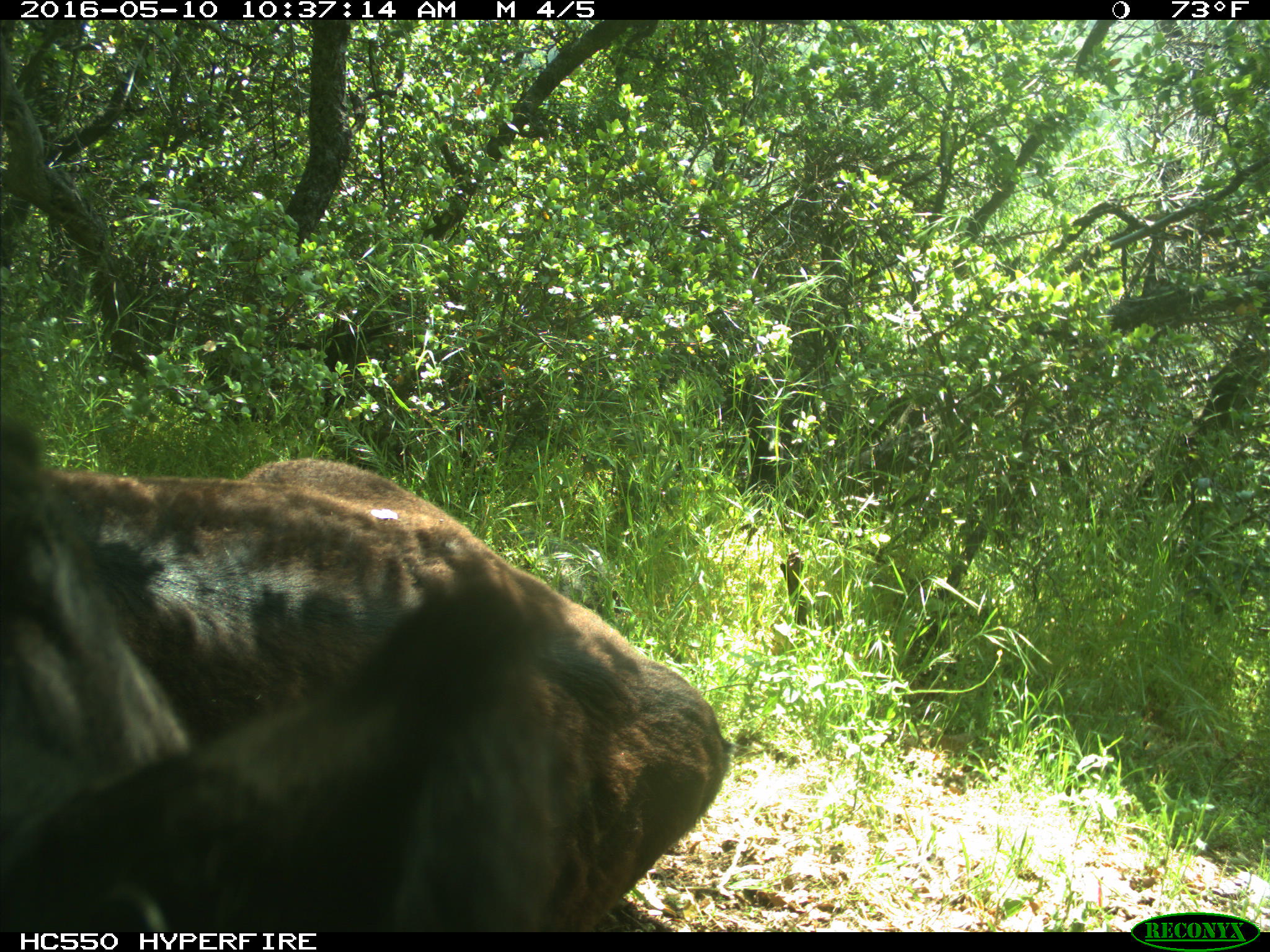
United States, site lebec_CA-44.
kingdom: Animalia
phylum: Chordata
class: Mammalia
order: Artiodactyla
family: Bovidae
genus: Bos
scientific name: Bos taurus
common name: domestic cow